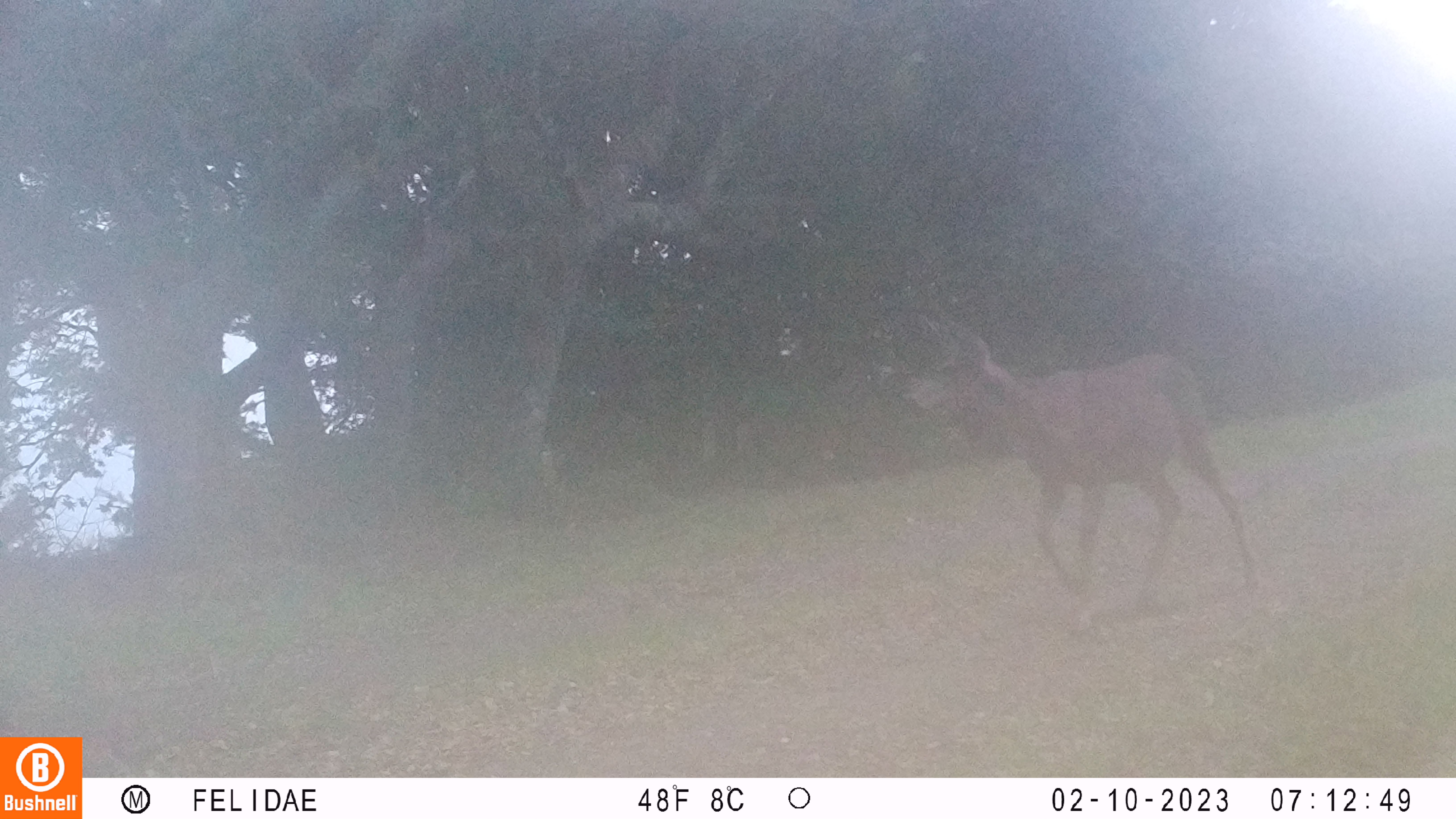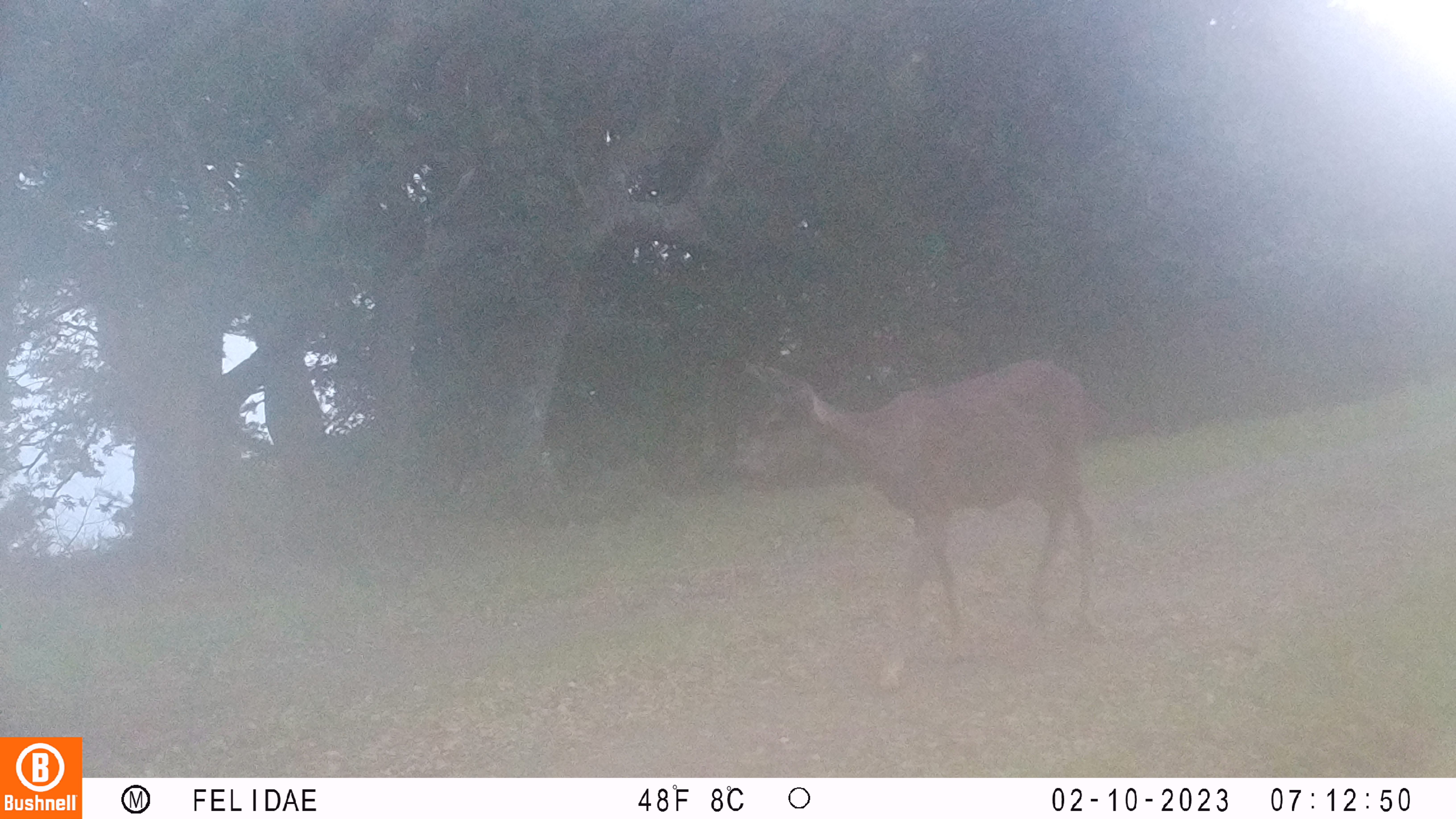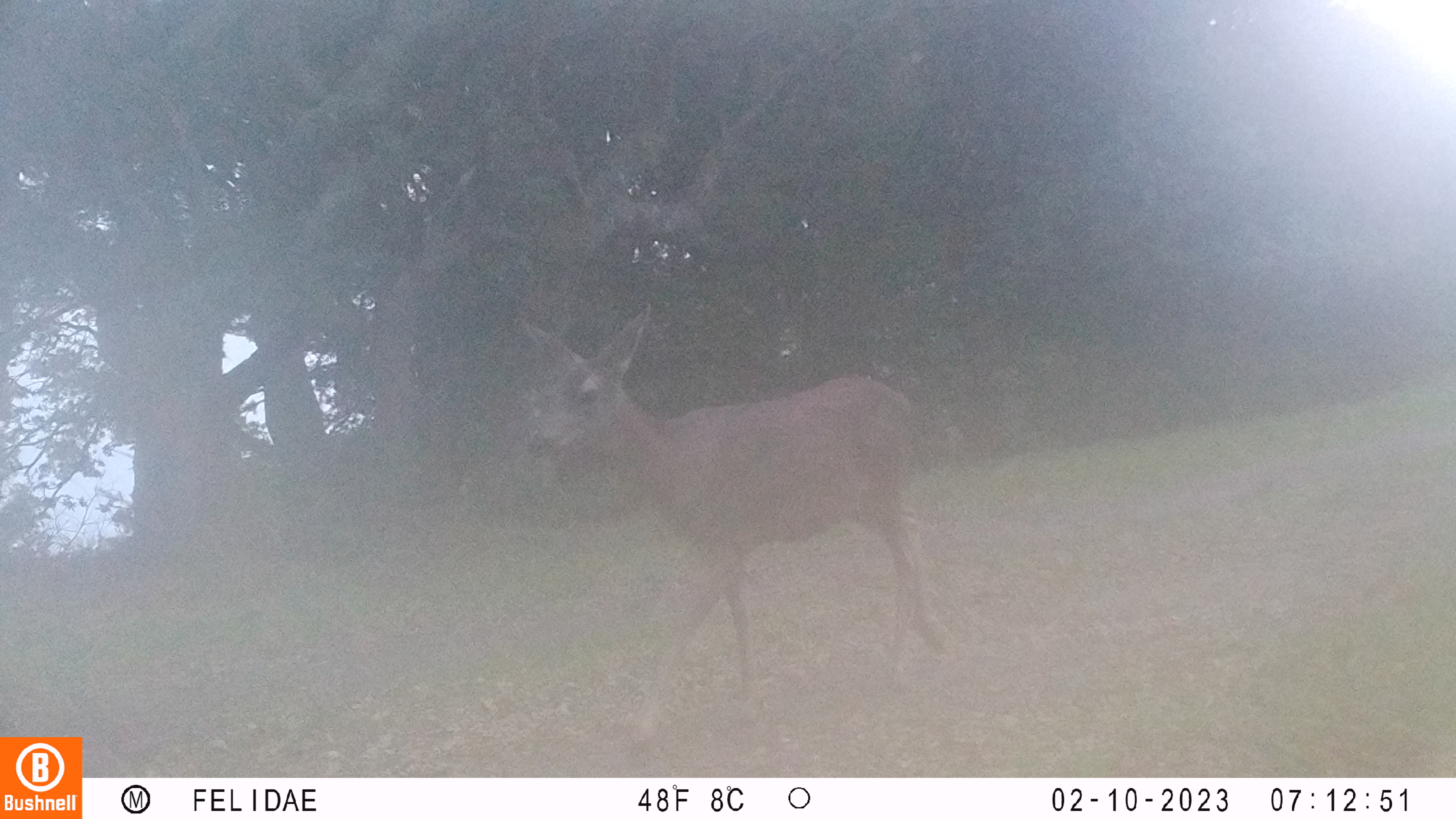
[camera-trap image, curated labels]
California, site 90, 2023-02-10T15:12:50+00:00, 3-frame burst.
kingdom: Animalia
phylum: Chordata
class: Mammalia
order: Artiodactyla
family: Cervidae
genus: Odocoileus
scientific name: Odocoileus hemionus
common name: mule deer